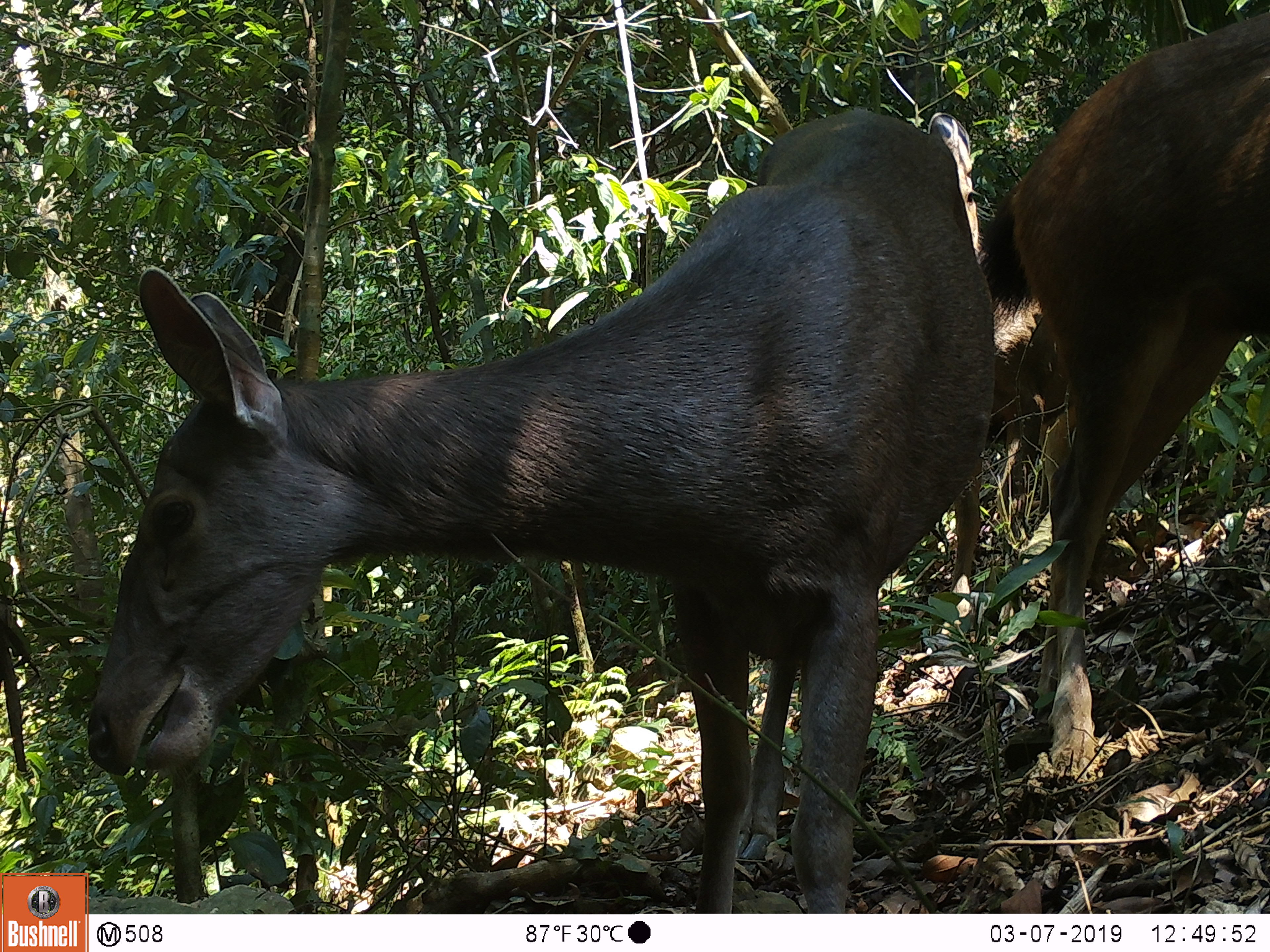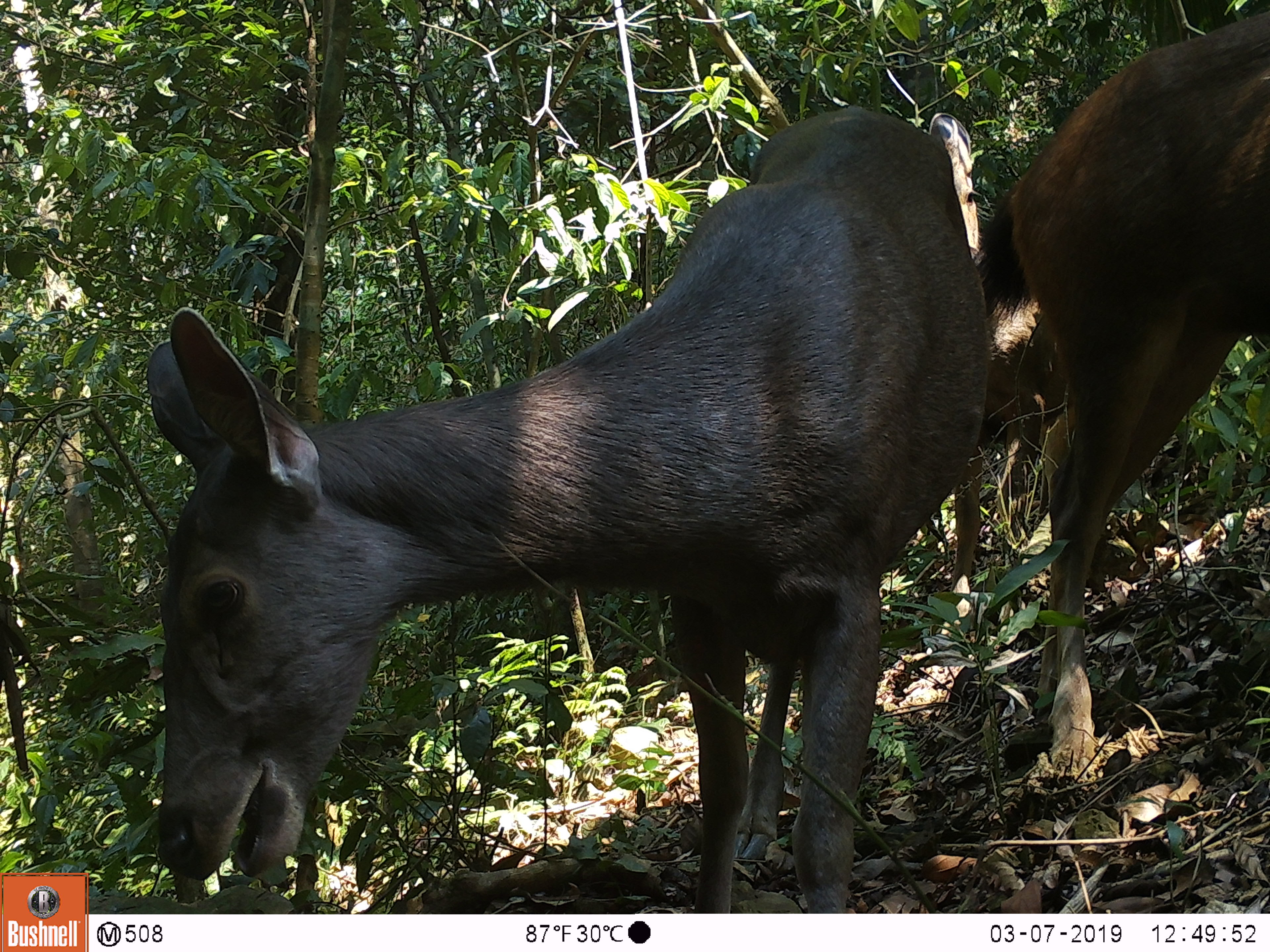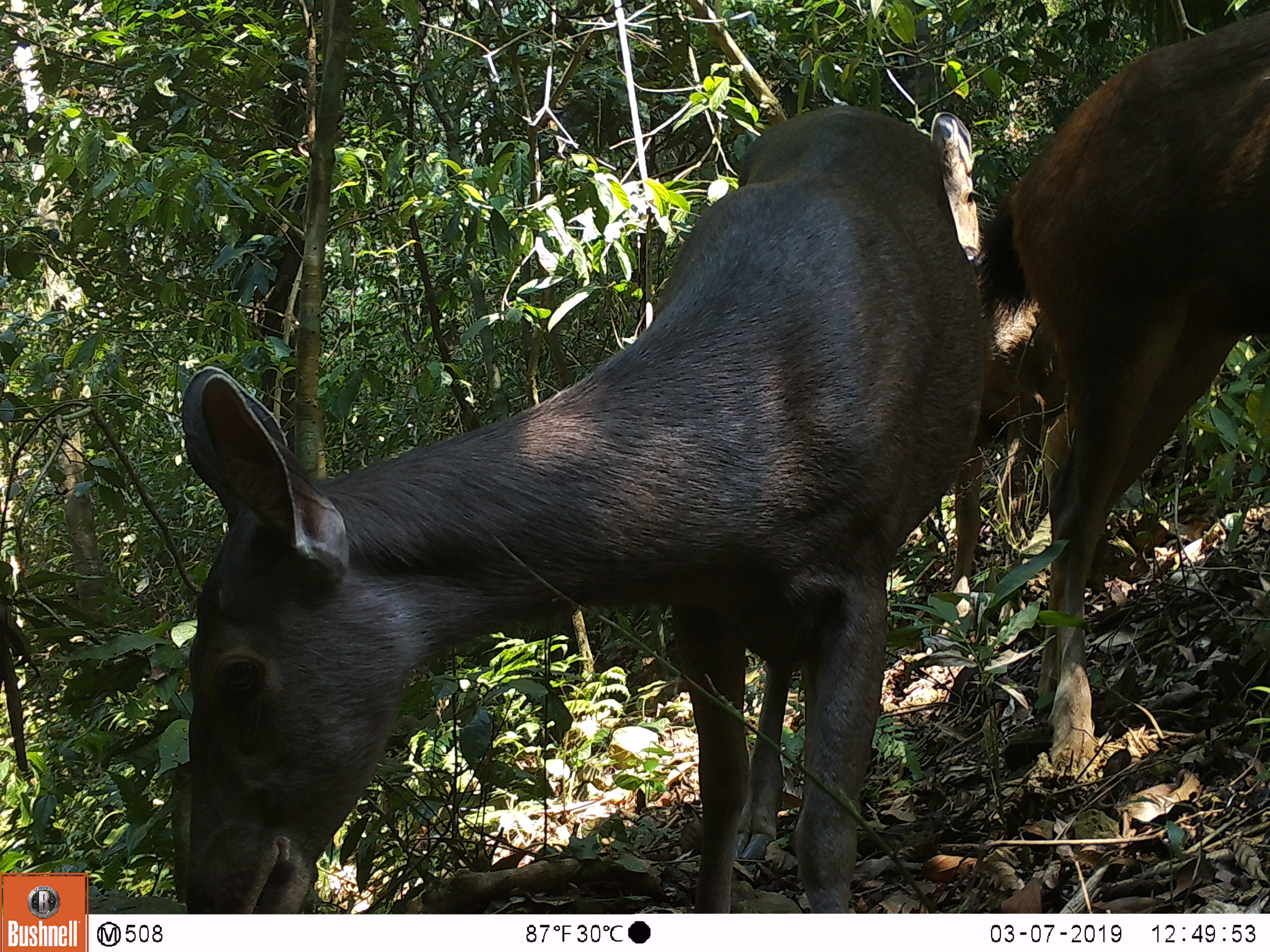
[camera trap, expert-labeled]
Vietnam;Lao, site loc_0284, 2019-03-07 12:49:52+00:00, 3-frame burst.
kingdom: Animalia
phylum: Chordata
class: Mammalia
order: Artiodactyla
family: Cervidae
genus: Rusa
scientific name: Rusa unicolor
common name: sambar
Sambar (Rusa unicolor). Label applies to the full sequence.